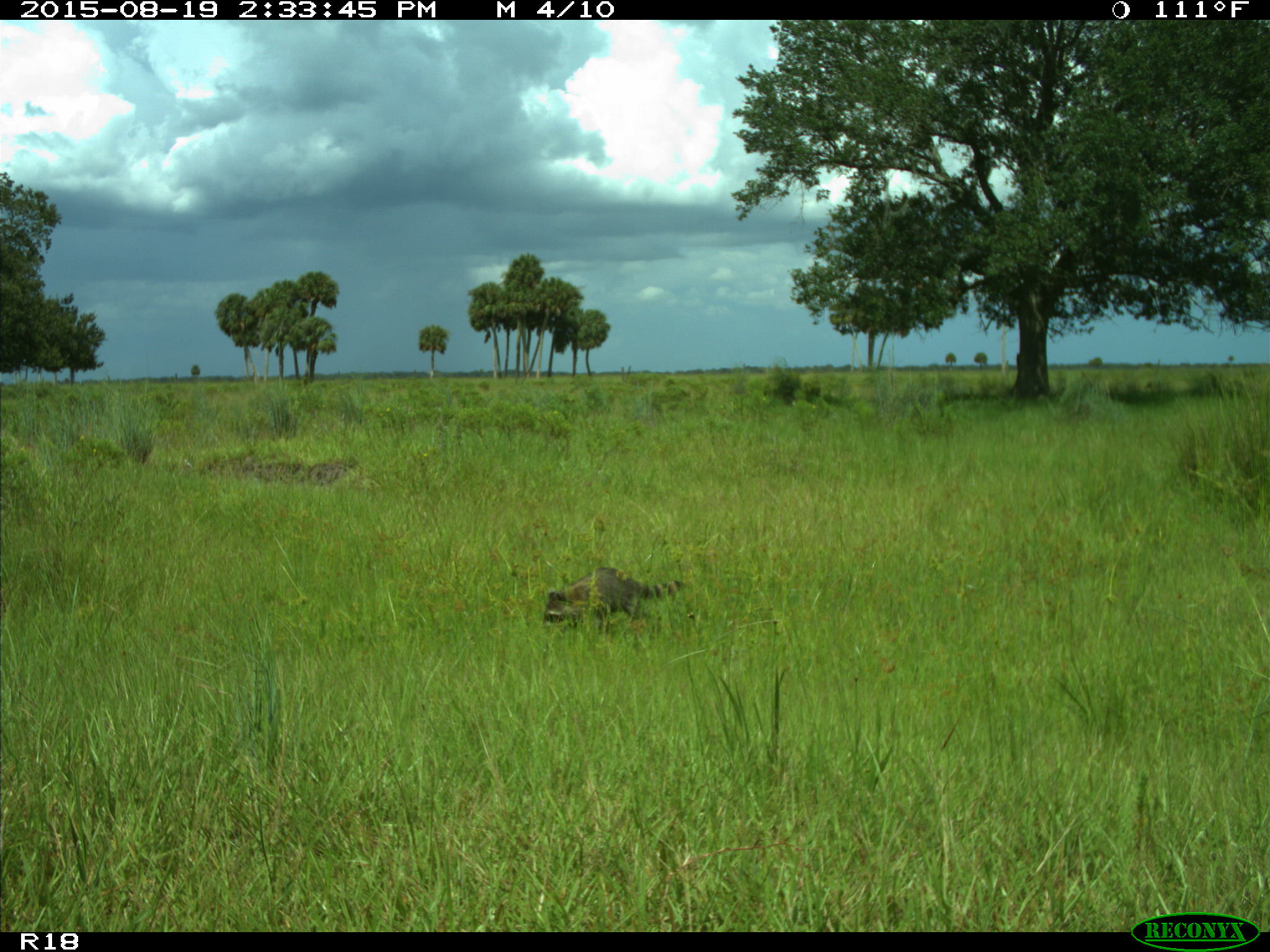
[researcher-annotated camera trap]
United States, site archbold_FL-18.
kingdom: Animalia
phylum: Chordata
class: Mammalia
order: Carnivora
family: Procyonidae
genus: Procyon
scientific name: Procyon lotor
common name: common raccoon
Procyon lotor (common raccoon).